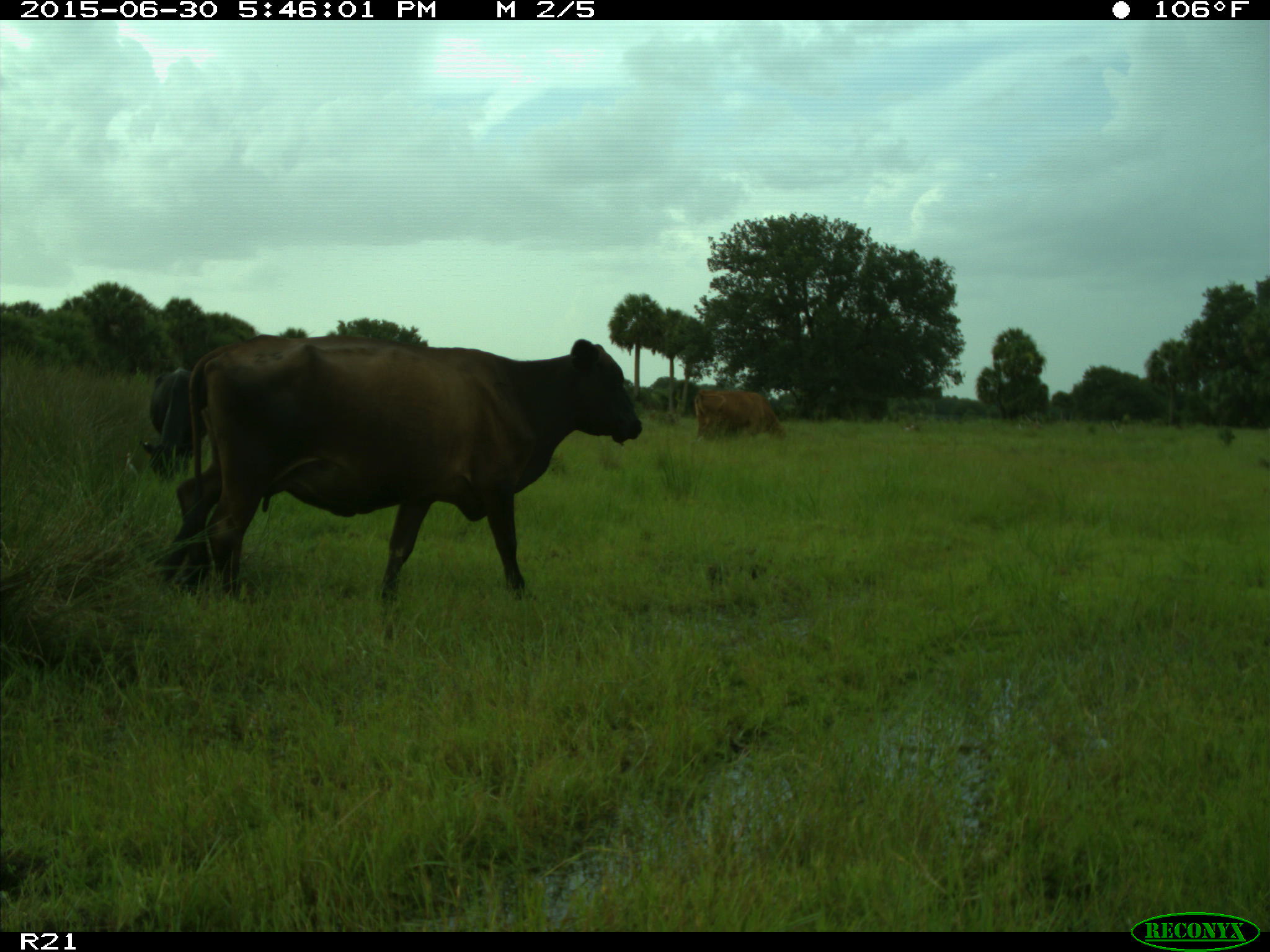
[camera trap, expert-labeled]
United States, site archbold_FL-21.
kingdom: Animalia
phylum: Chordata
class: Mammalia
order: Artiodactyla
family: Bovidae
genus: Bos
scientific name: Bos taurus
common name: domestic cow